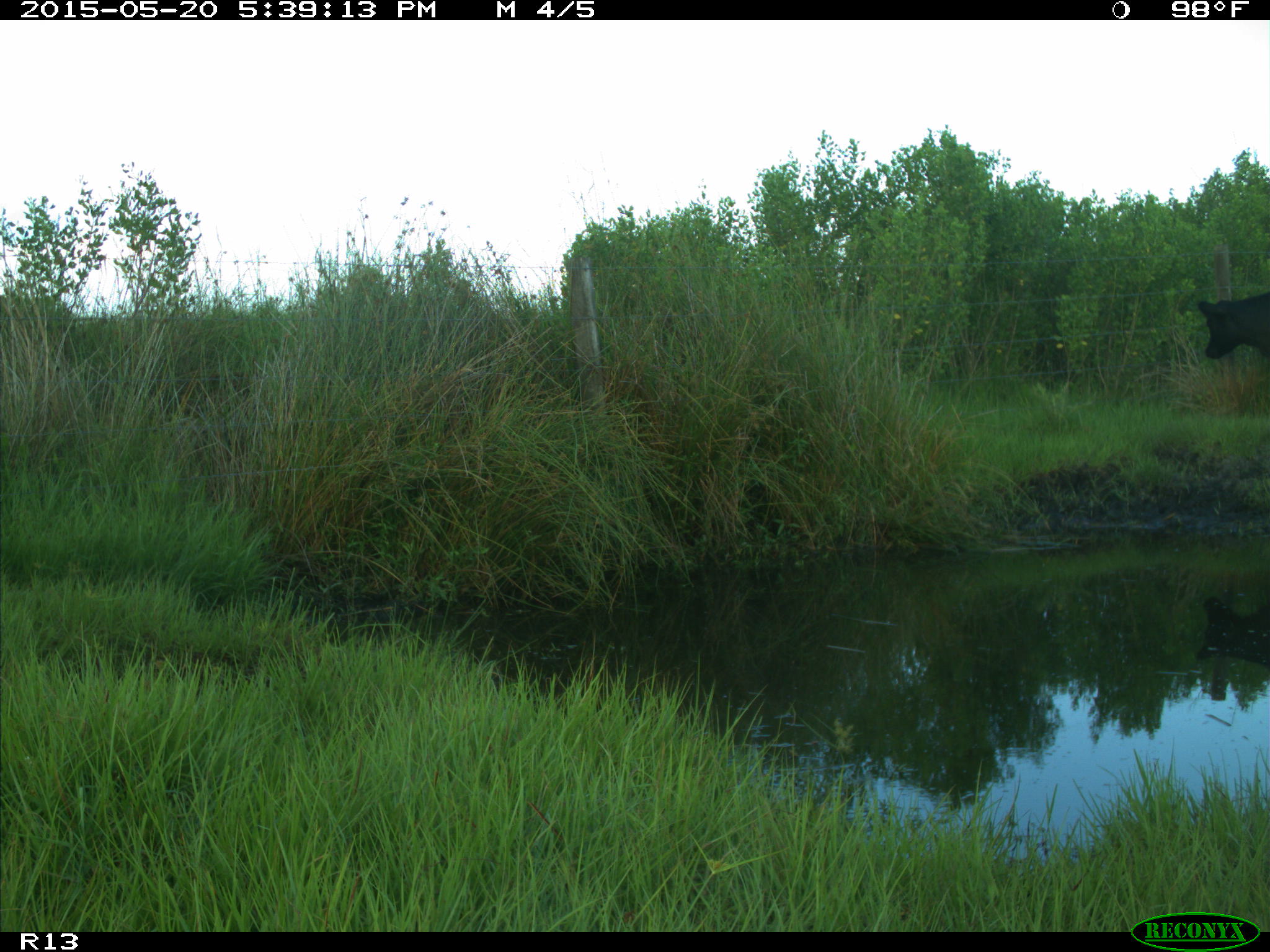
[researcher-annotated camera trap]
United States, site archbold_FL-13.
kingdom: Animalia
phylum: Chordata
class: Mammalia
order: Artiodactyla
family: Bovidae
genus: Bos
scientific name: Bos taurus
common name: domestic cow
Bos taurus (domestic cow).